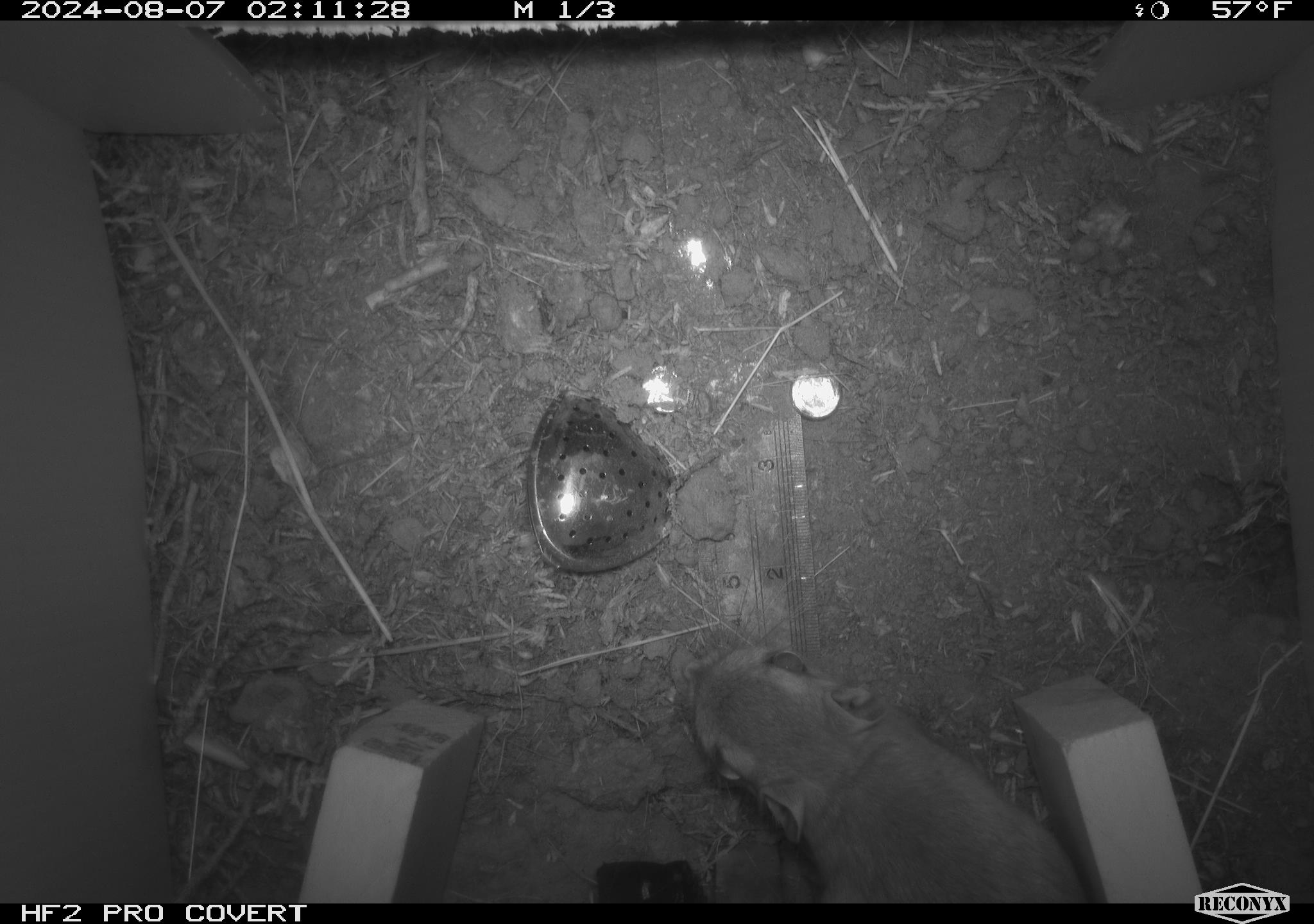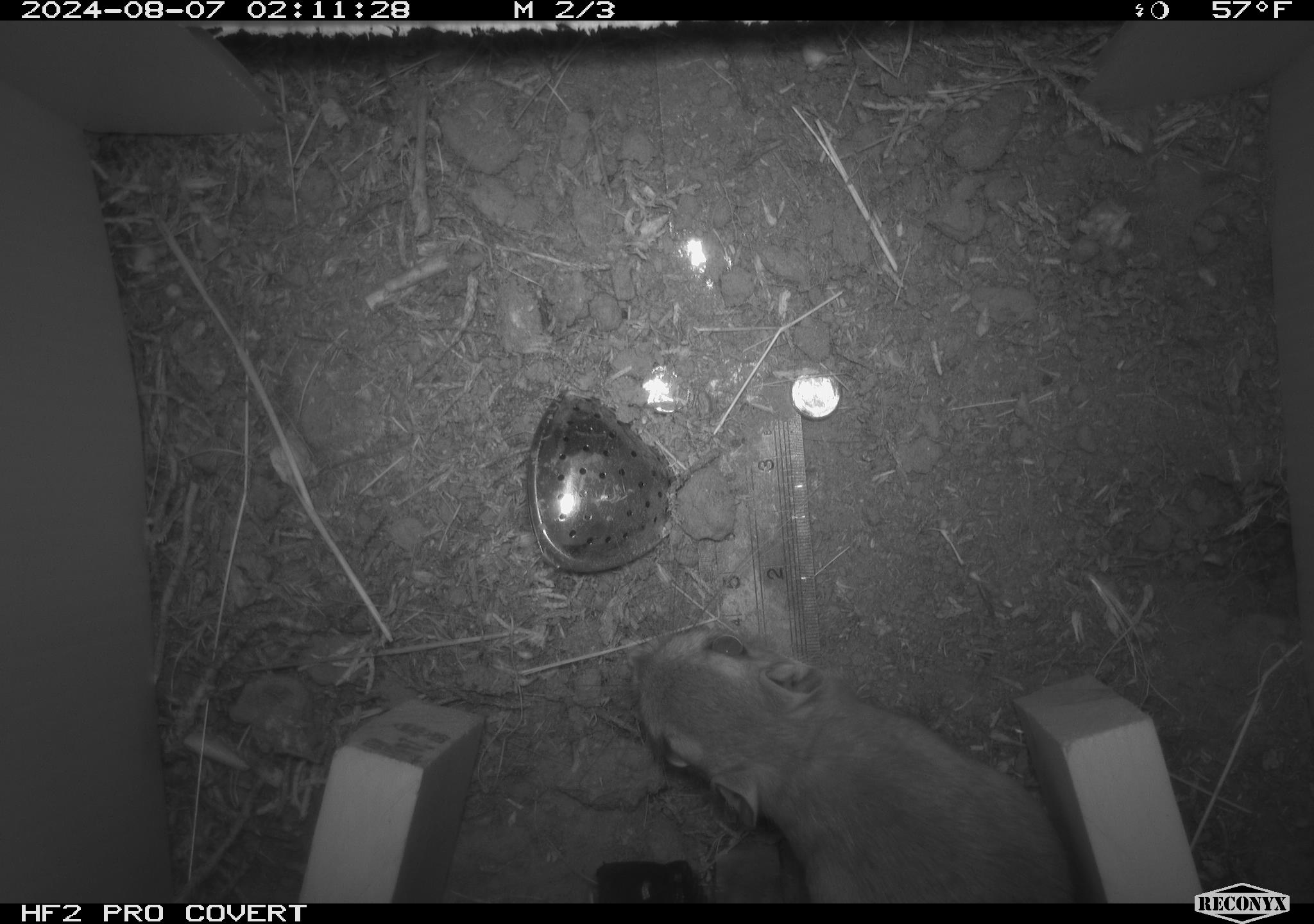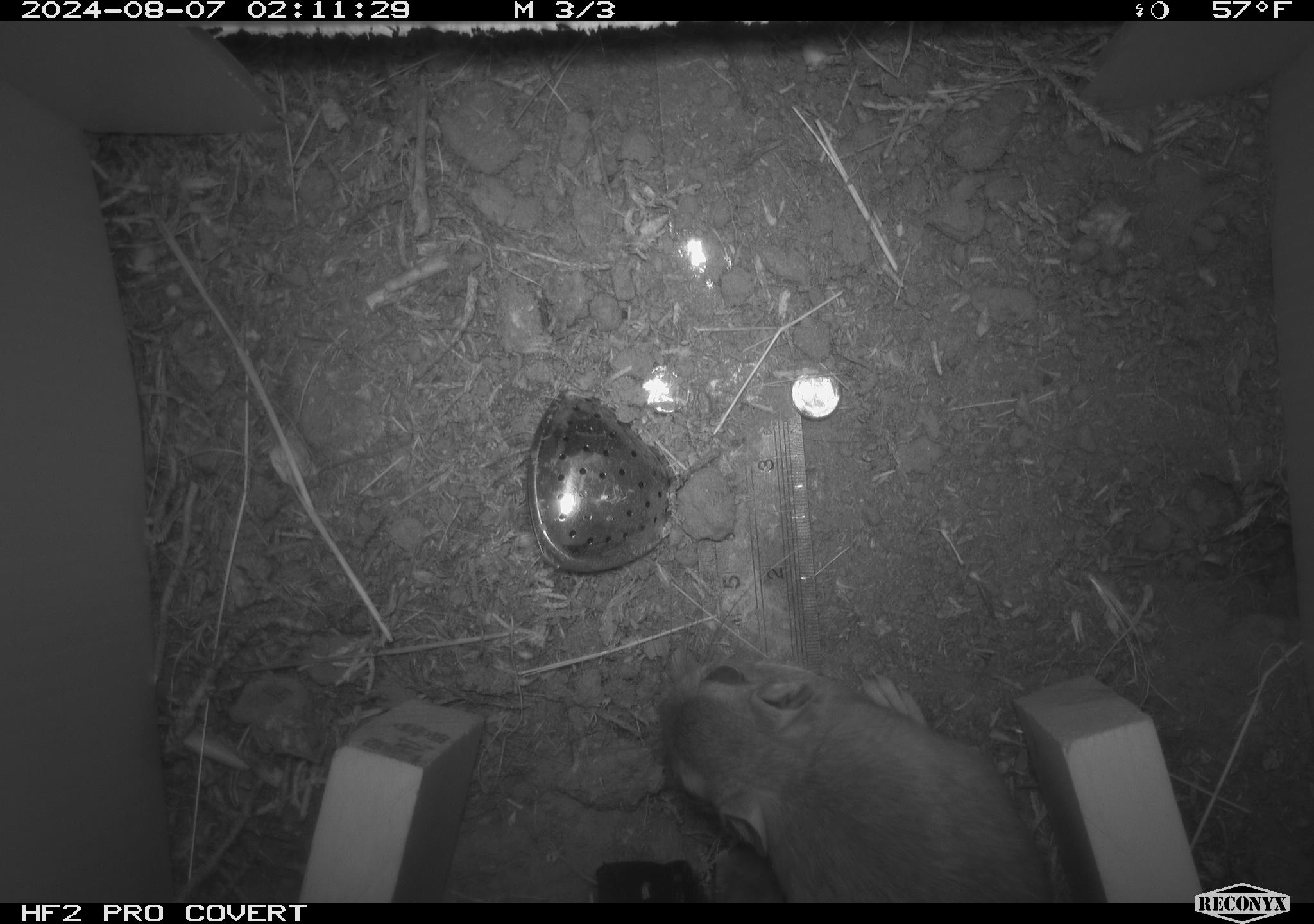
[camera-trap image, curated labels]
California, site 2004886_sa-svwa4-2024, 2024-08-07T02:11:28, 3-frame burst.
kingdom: Animalia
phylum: Chordata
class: Mammalia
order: Rodentia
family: Heteromyidae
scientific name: Heteromyidae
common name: kangaroo rats and pocket mice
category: heteromyidae family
Heteromyidae family (kangaroo rats and pocket mice) (Heteromyidae).